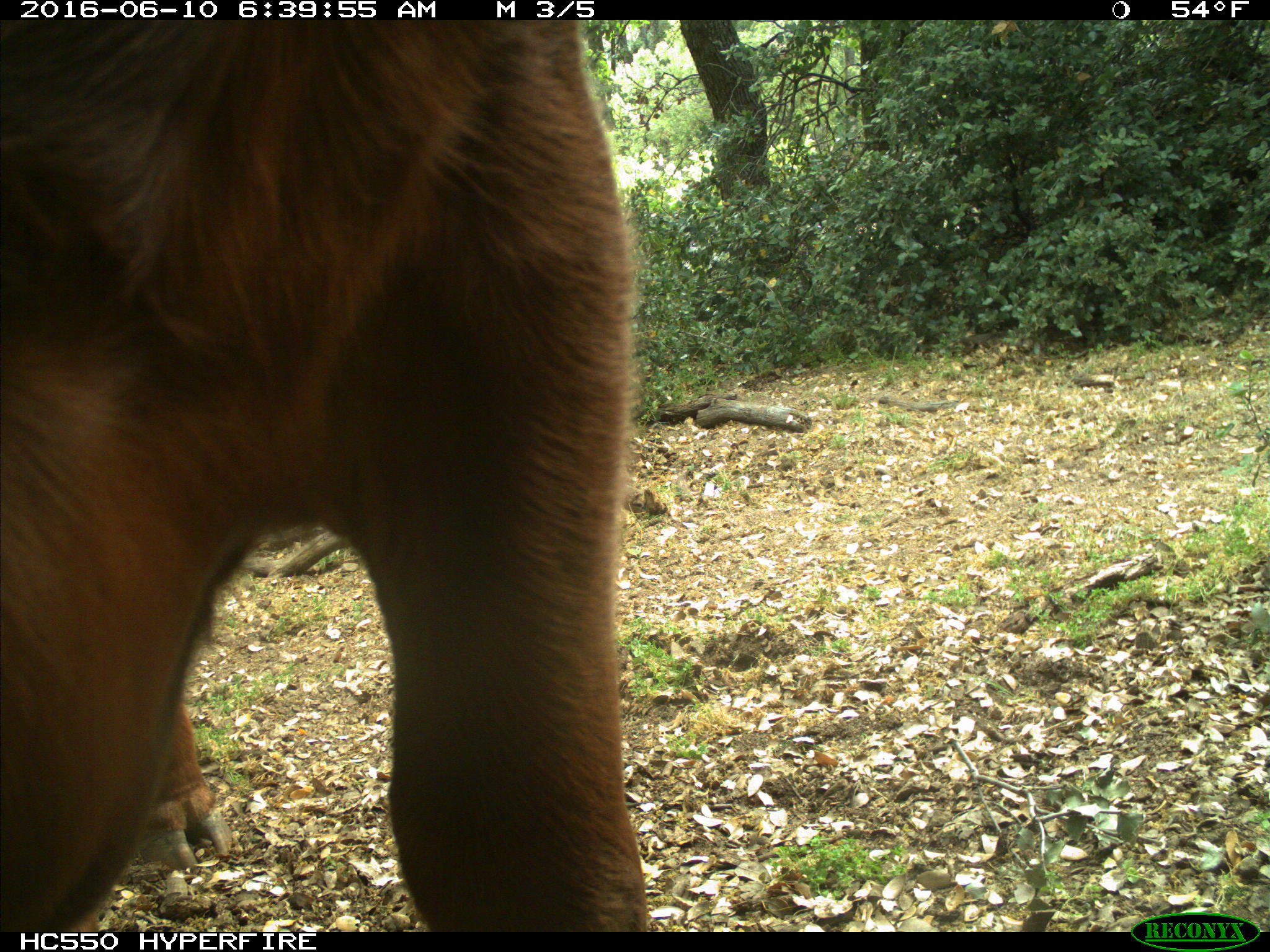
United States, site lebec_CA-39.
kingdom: Animalia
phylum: Chordata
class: Mammalia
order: Artiodactyla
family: Bovidae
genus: Bos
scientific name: Bos taurus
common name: domestic cow